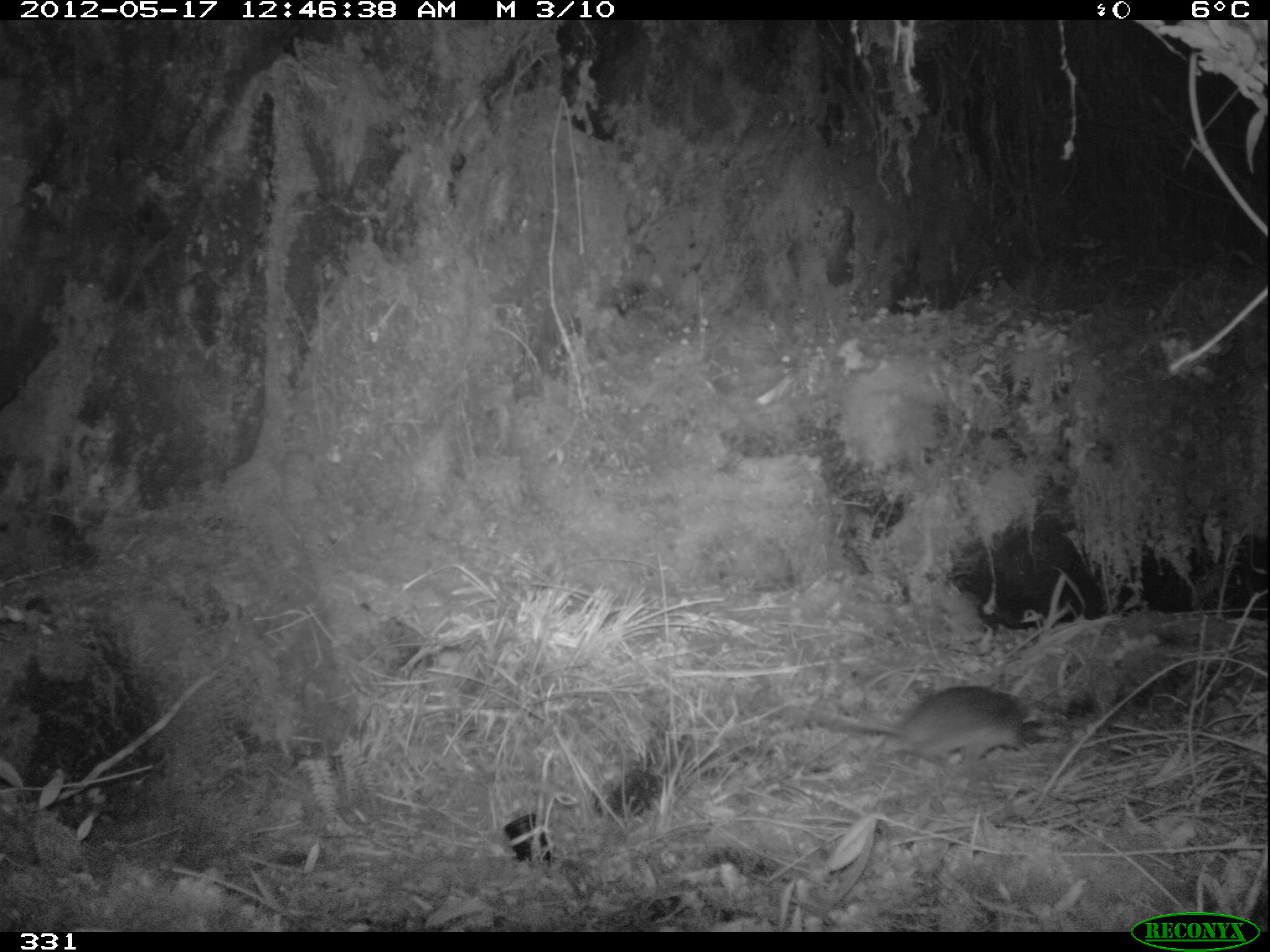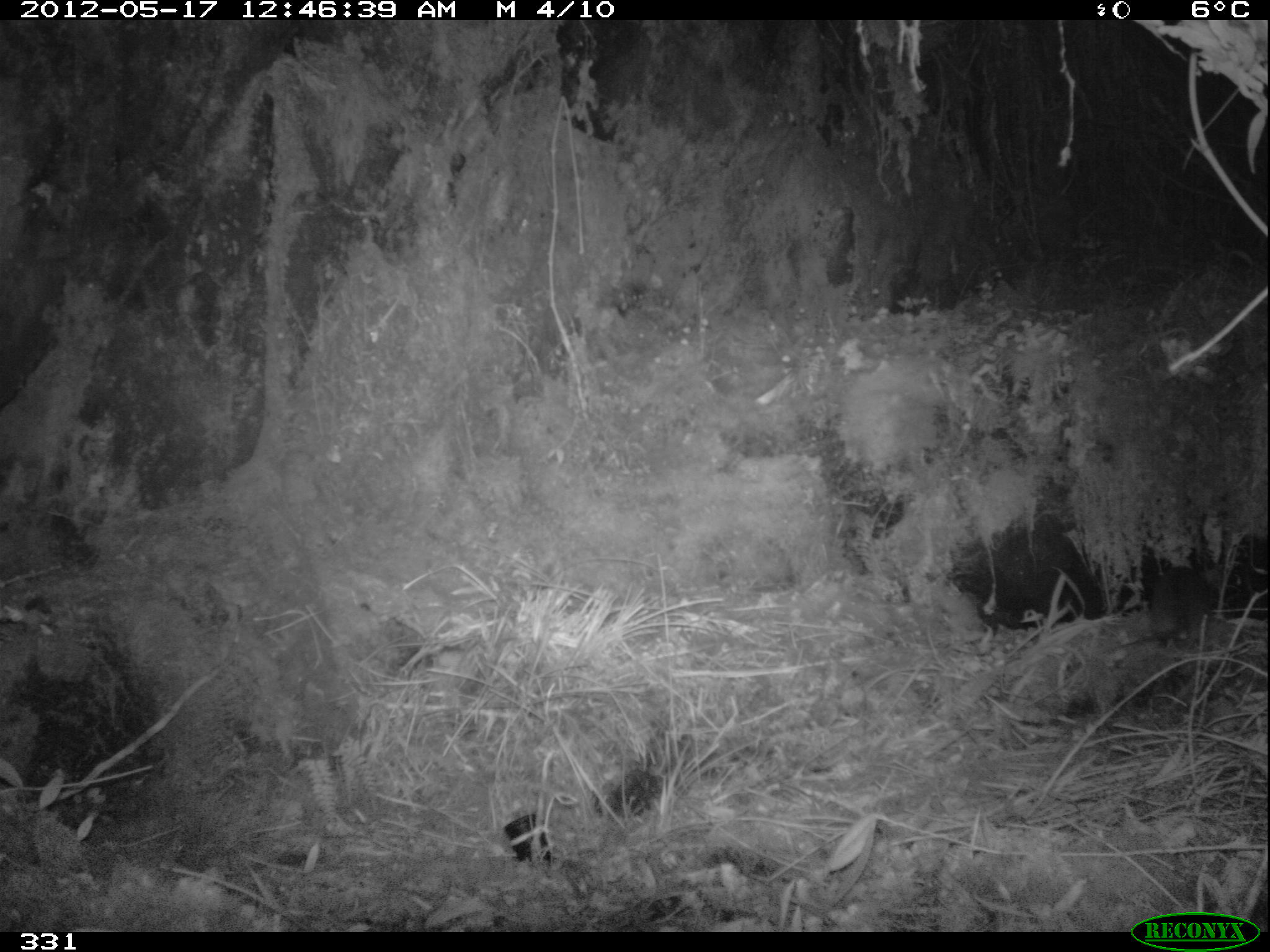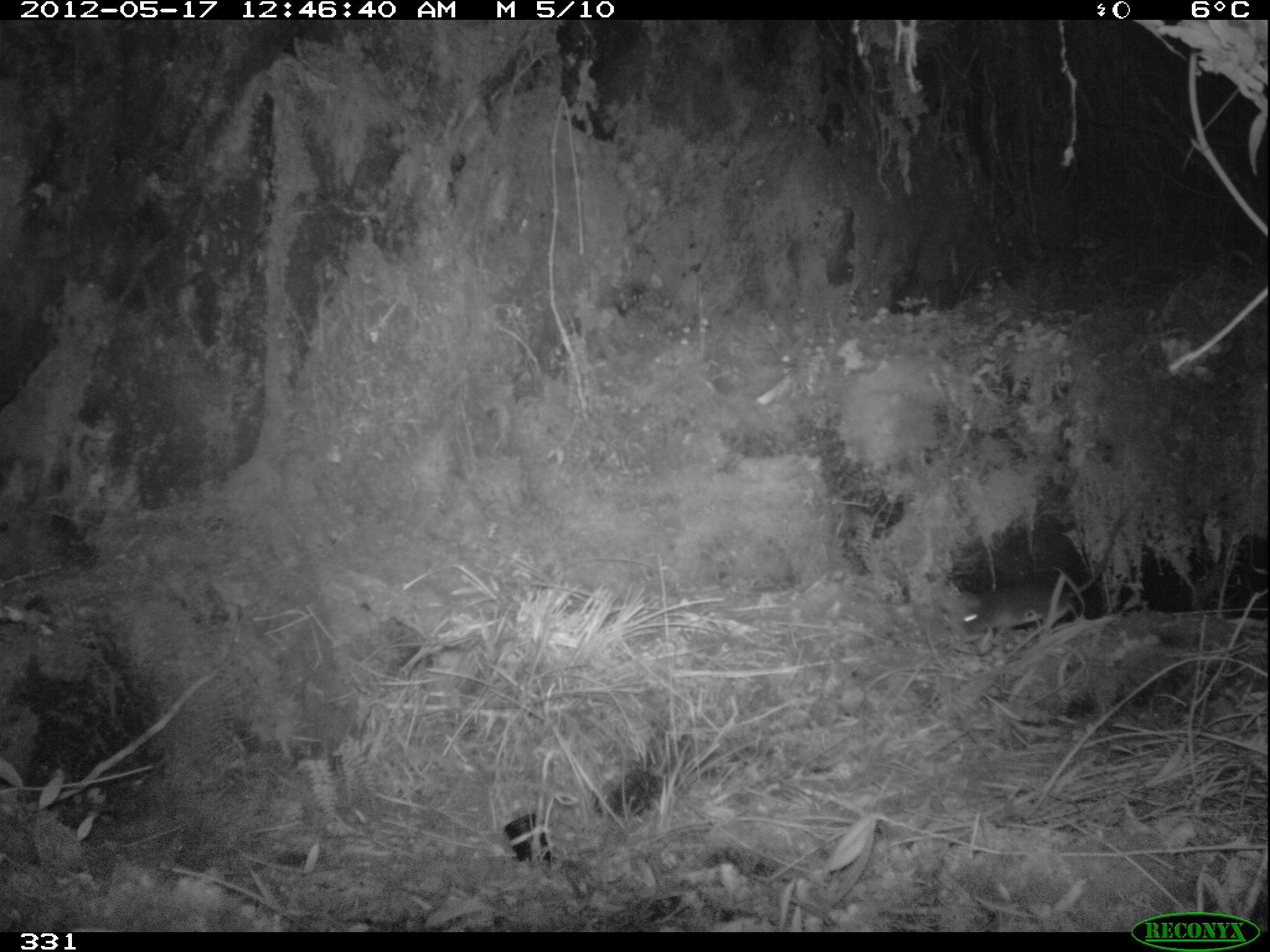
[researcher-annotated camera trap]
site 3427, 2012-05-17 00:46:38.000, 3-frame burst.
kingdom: Animalia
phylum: Chordata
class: Mammalia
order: Rodentia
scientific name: Rodentia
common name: rodents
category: unknown rodent